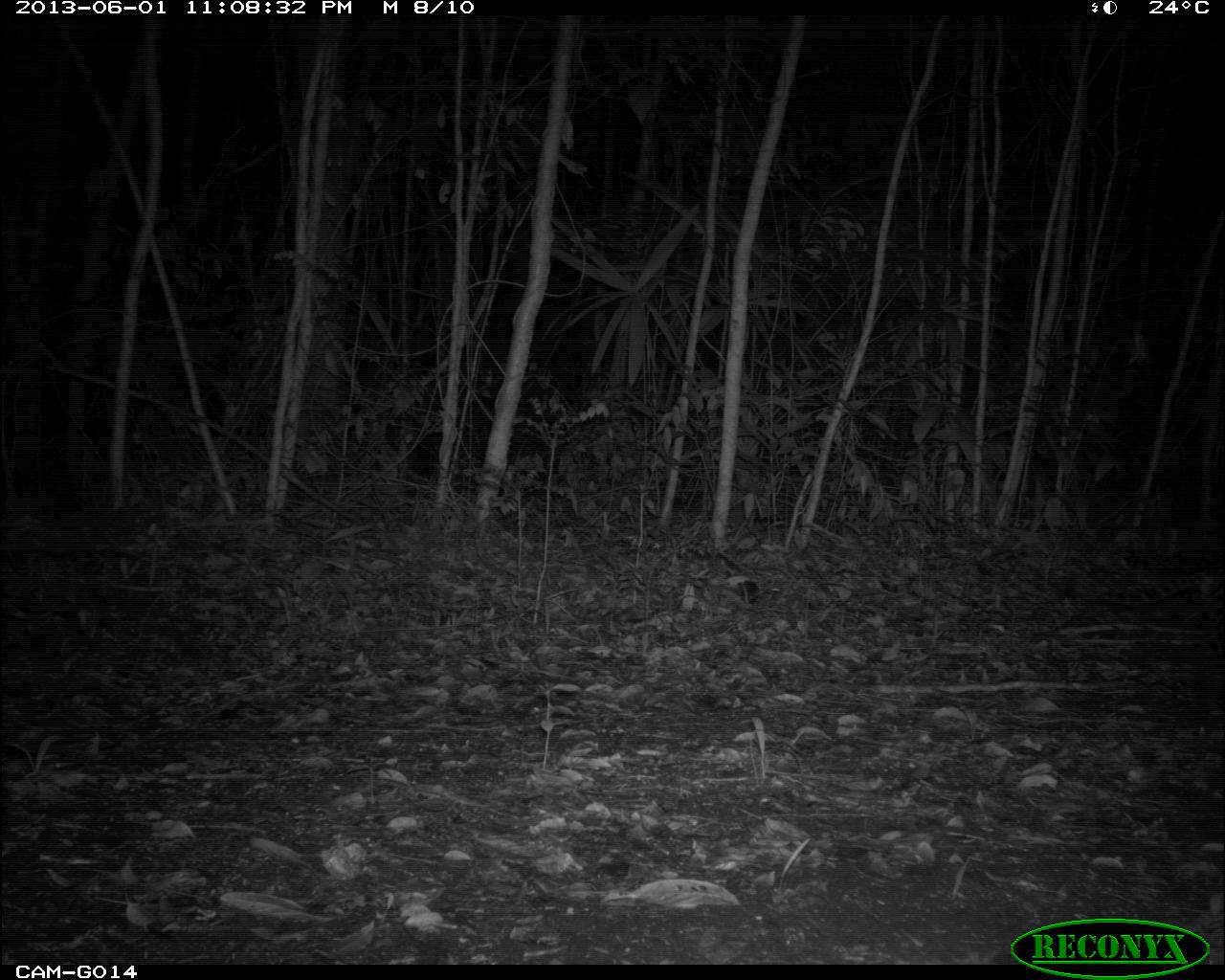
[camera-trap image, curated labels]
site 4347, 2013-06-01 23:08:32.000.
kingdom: Animalia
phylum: Chordata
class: Mammalia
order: Carnivora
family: Felidae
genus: Leopardus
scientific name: Leopardus pardalis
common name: ocelot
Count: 1.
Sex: male.